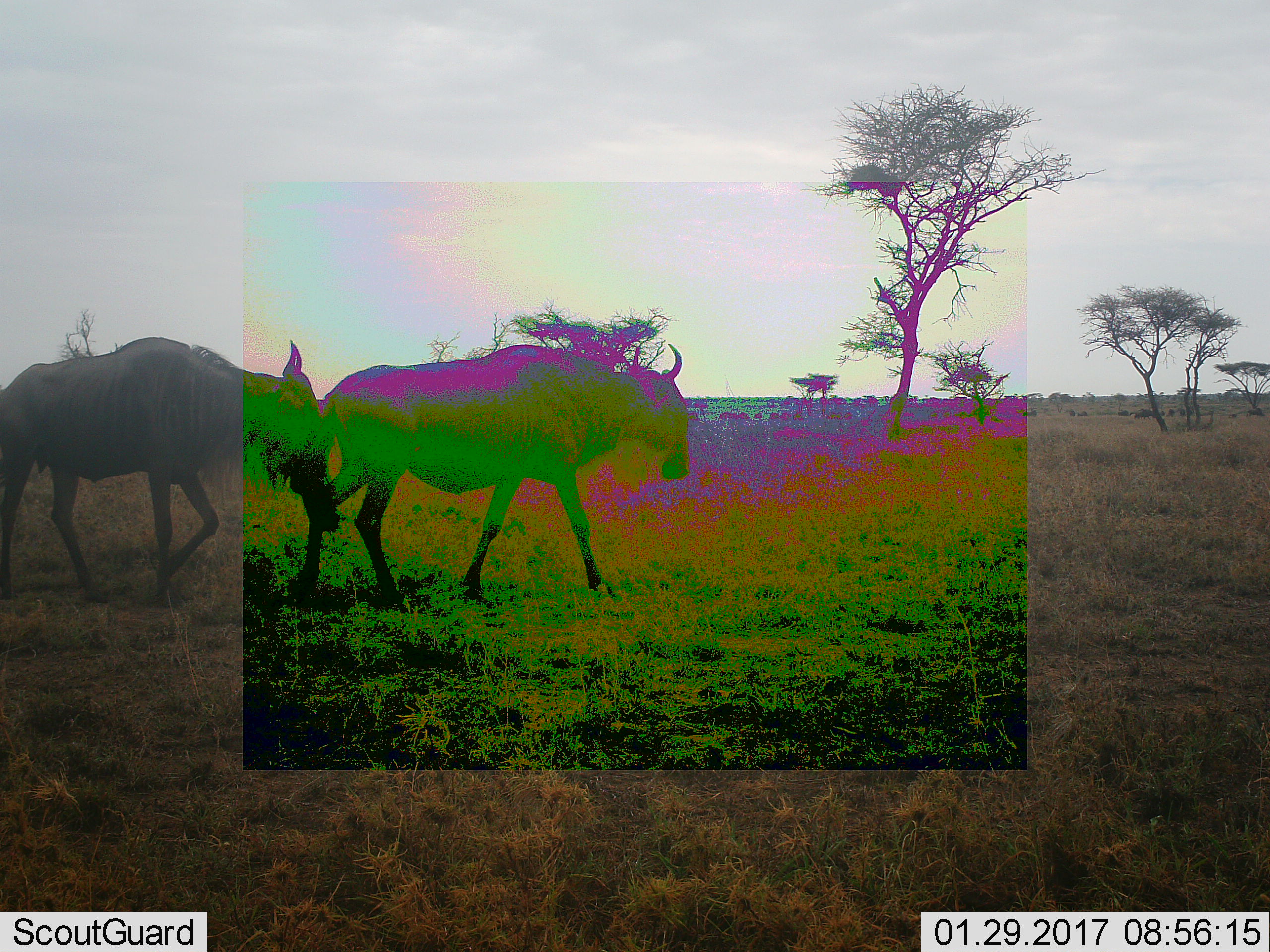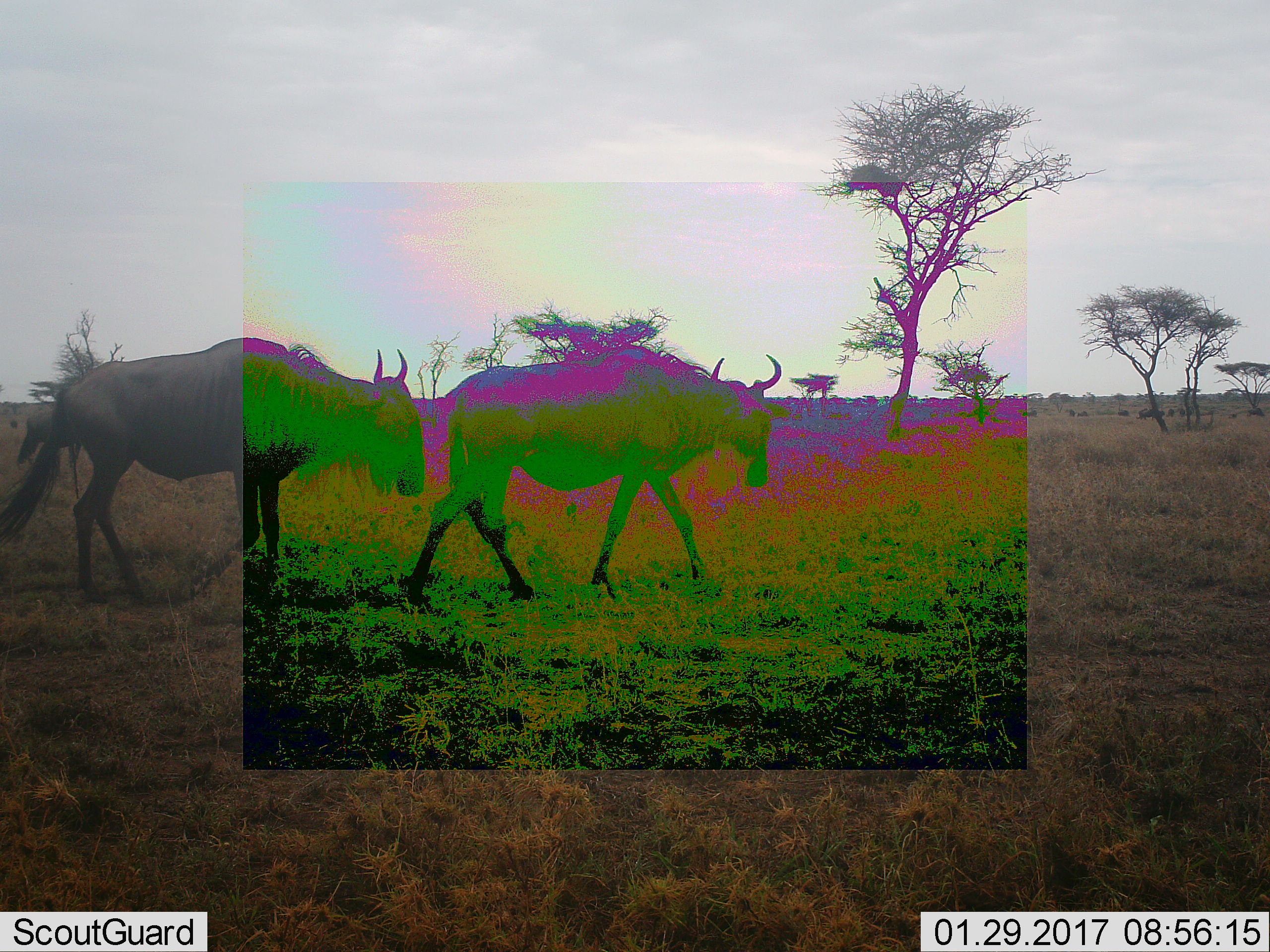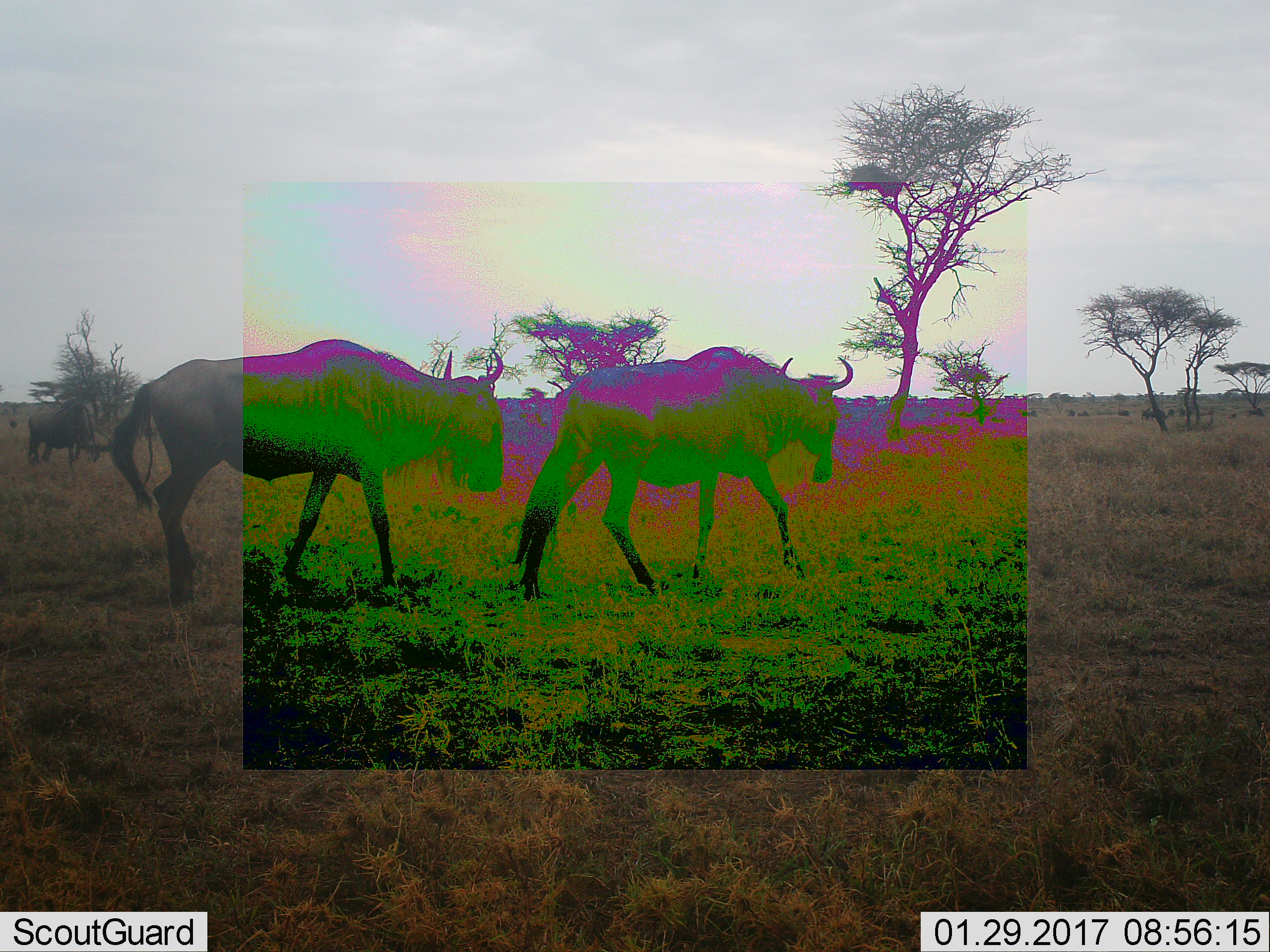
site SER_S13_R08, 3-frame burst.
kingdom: Animalia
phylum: Chordata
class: Mammalia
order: Artiodactyla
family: Bovidae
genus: Connochaetes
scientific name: Connochaetes taurinus taurinus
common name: blue wildebeest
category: wildebeestblue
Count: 3.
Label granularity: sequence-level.